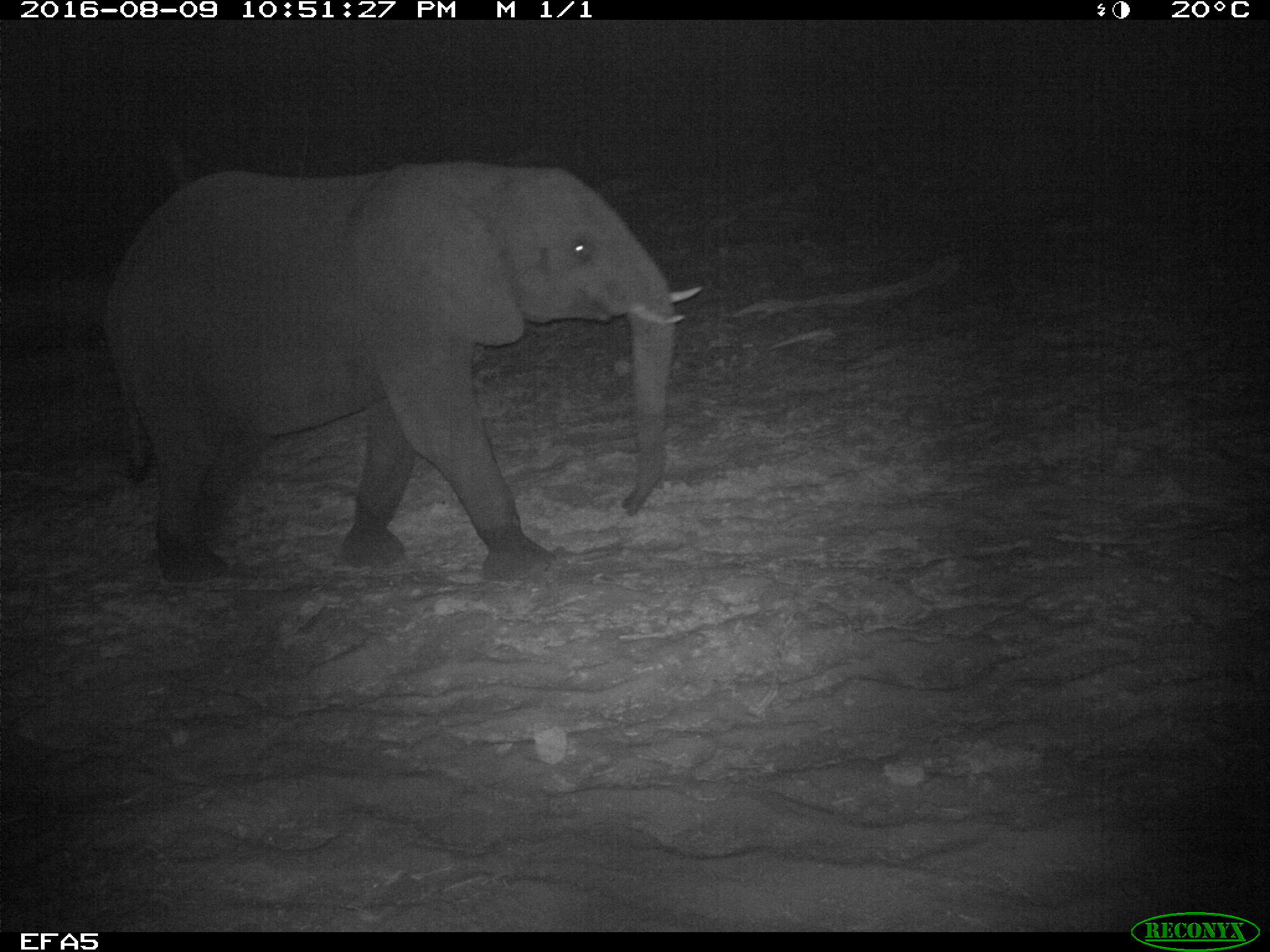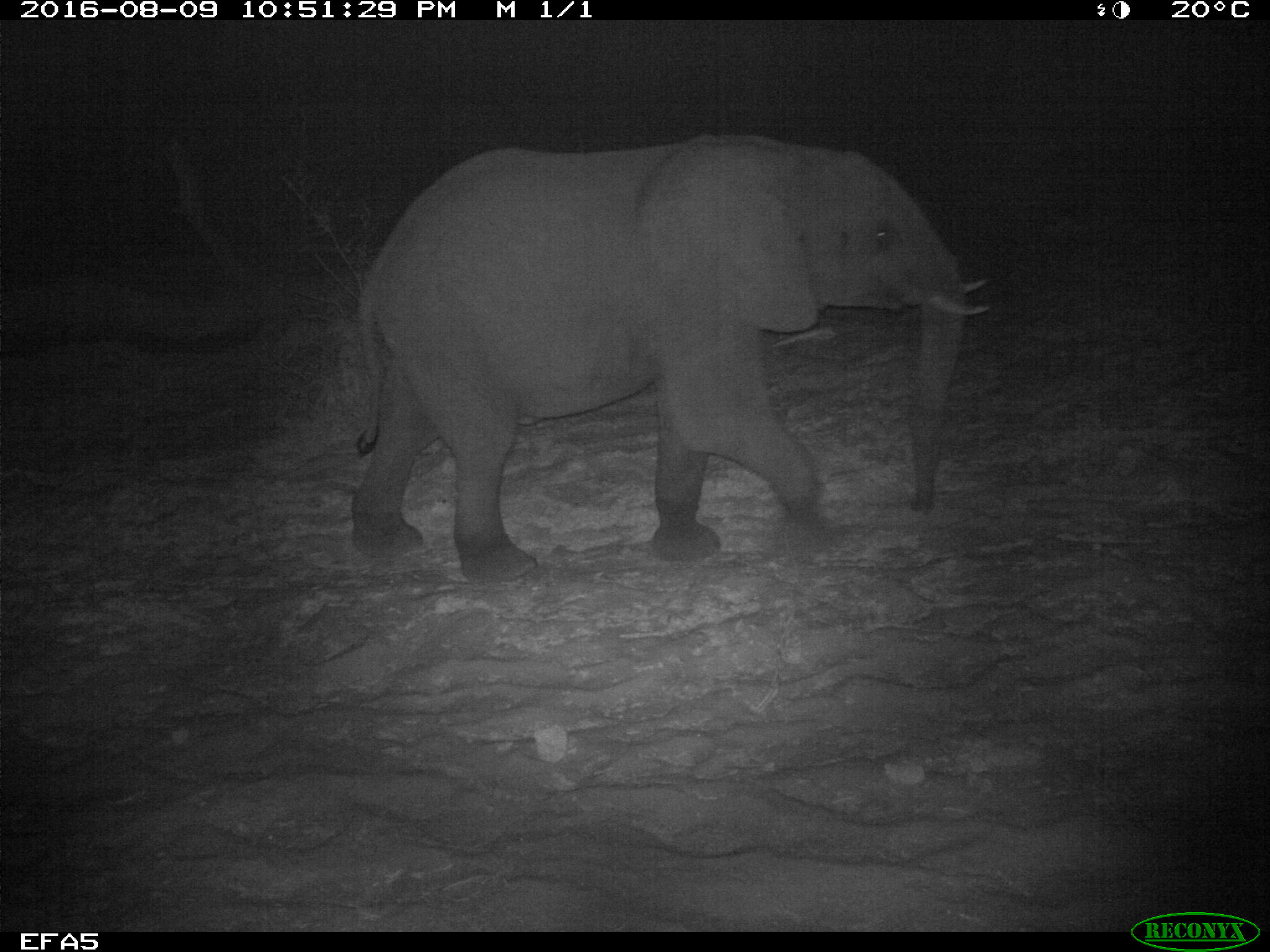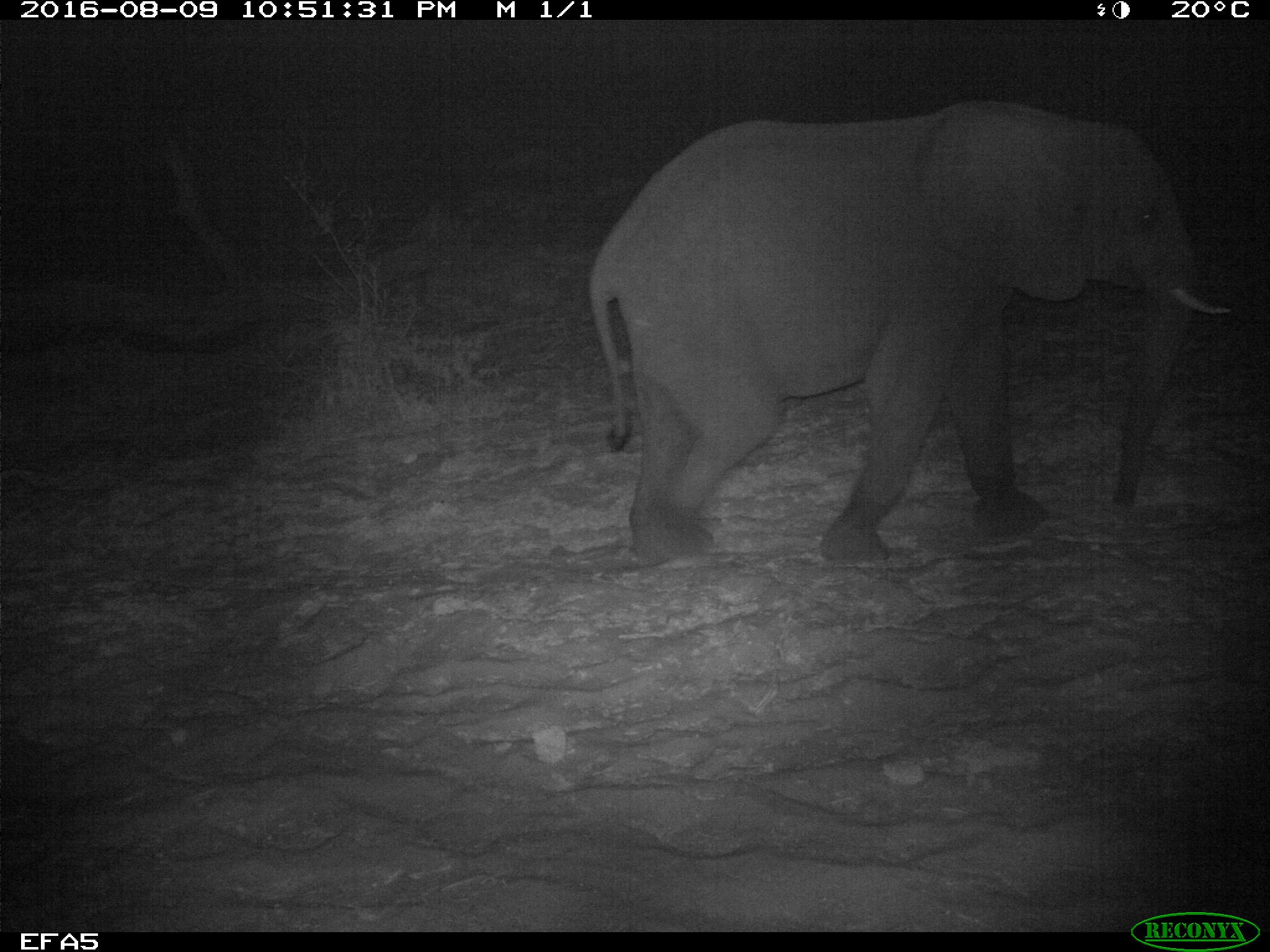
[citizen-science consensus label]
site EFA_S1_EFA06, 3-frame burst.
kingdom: Animalia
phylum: Chordata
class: Mammalia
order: Proboscidea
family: Elephantidae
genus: Loxodonta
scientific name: Loxodonta africana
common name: african bush elephant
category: elephant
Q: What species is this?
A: Elephant (african bush elephant) (Loxodonta africana).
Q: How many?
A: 1.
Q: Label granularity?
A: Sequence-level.